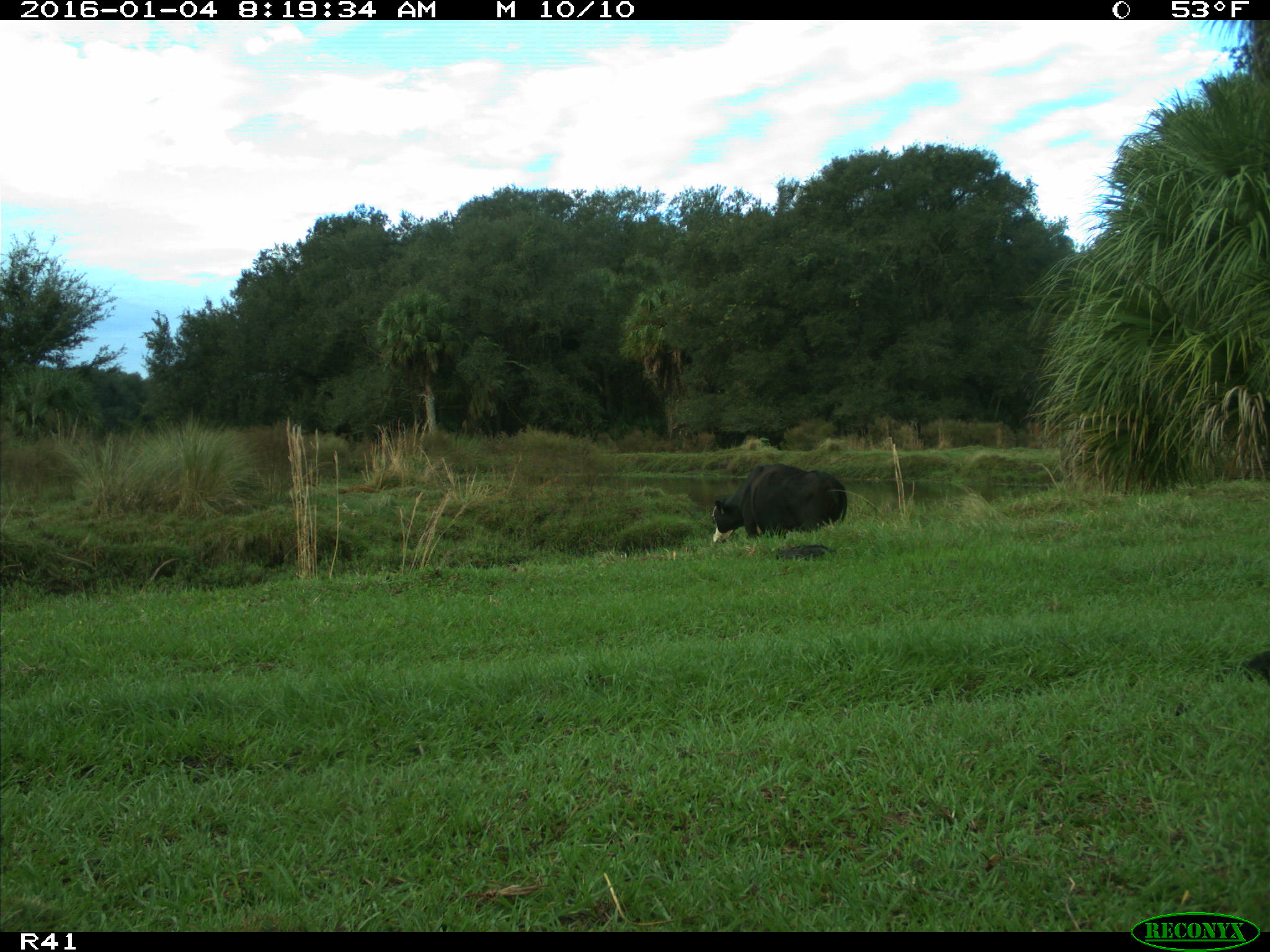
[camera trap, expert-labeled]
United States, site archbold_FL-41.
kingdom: Animalia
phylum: Chordata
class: Mammalia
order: Artiodactyla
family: Bovidae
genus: Bos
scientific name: Bos taurus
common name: domestic cow